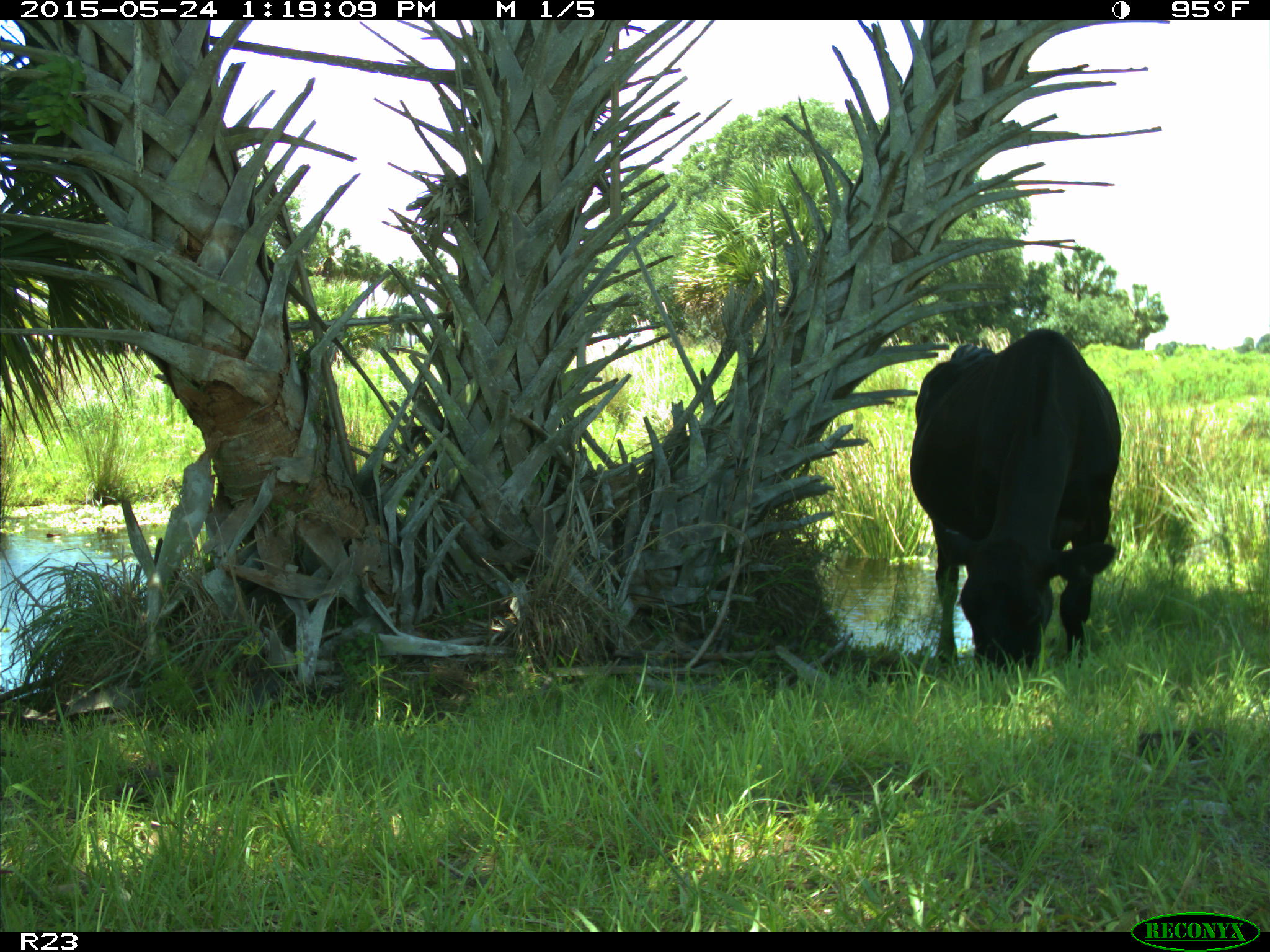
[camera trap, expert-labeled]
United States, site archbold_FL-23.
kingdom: Animalia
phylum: Chordata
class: Mammalia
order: Artiodactyla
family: Bovidae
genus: Bos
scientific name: Bos taurus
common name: domestic cow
Bos taurus (domestic cow).